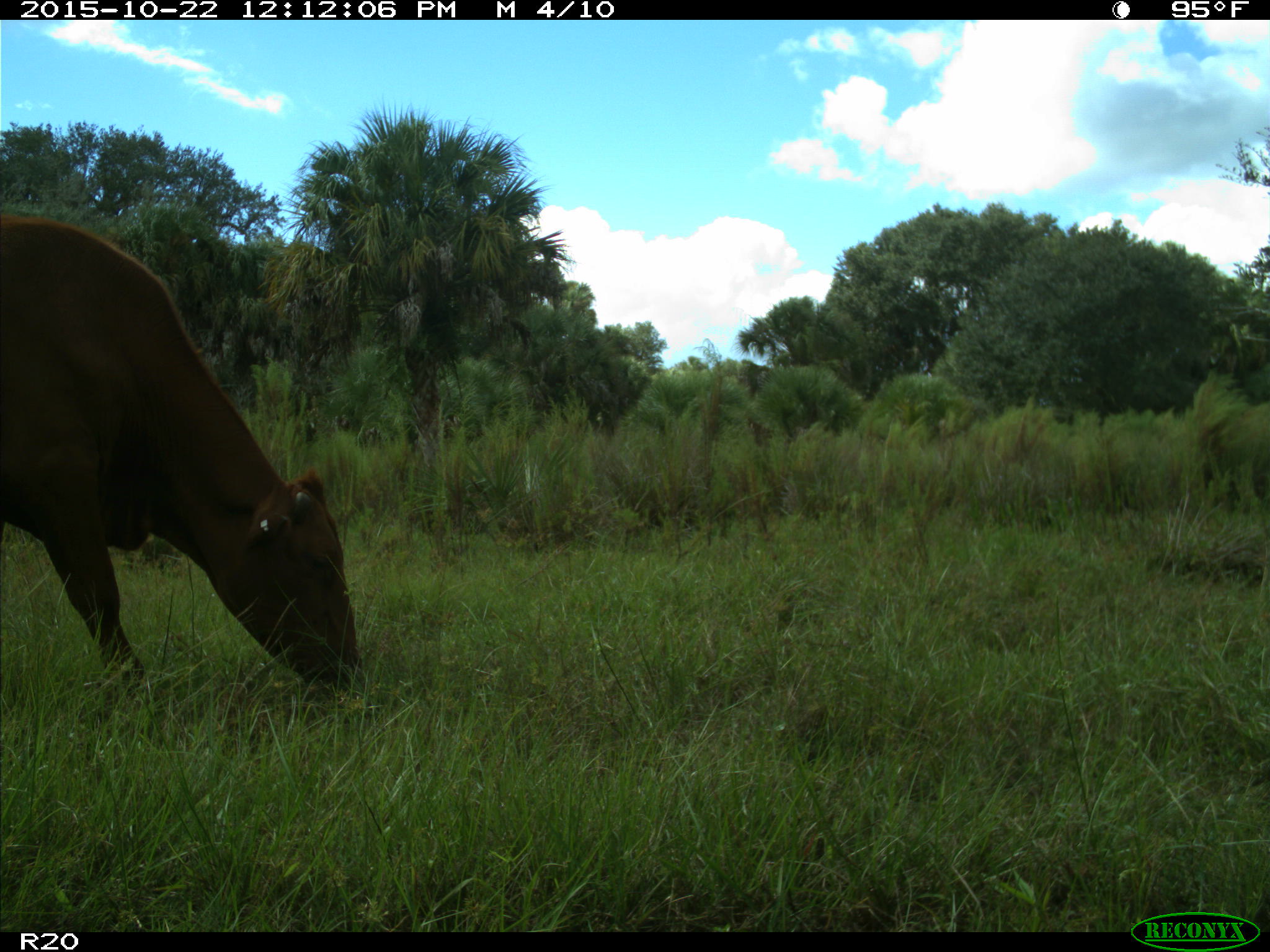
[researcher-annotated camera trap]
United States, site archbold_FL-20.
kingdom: Animalia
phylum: Chordata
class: Mammalia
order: Artiodactyla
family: Bovidae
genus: Bos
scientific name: Bos taurus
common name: domestic cow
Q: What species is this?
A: Bos taurus (domestic cow).